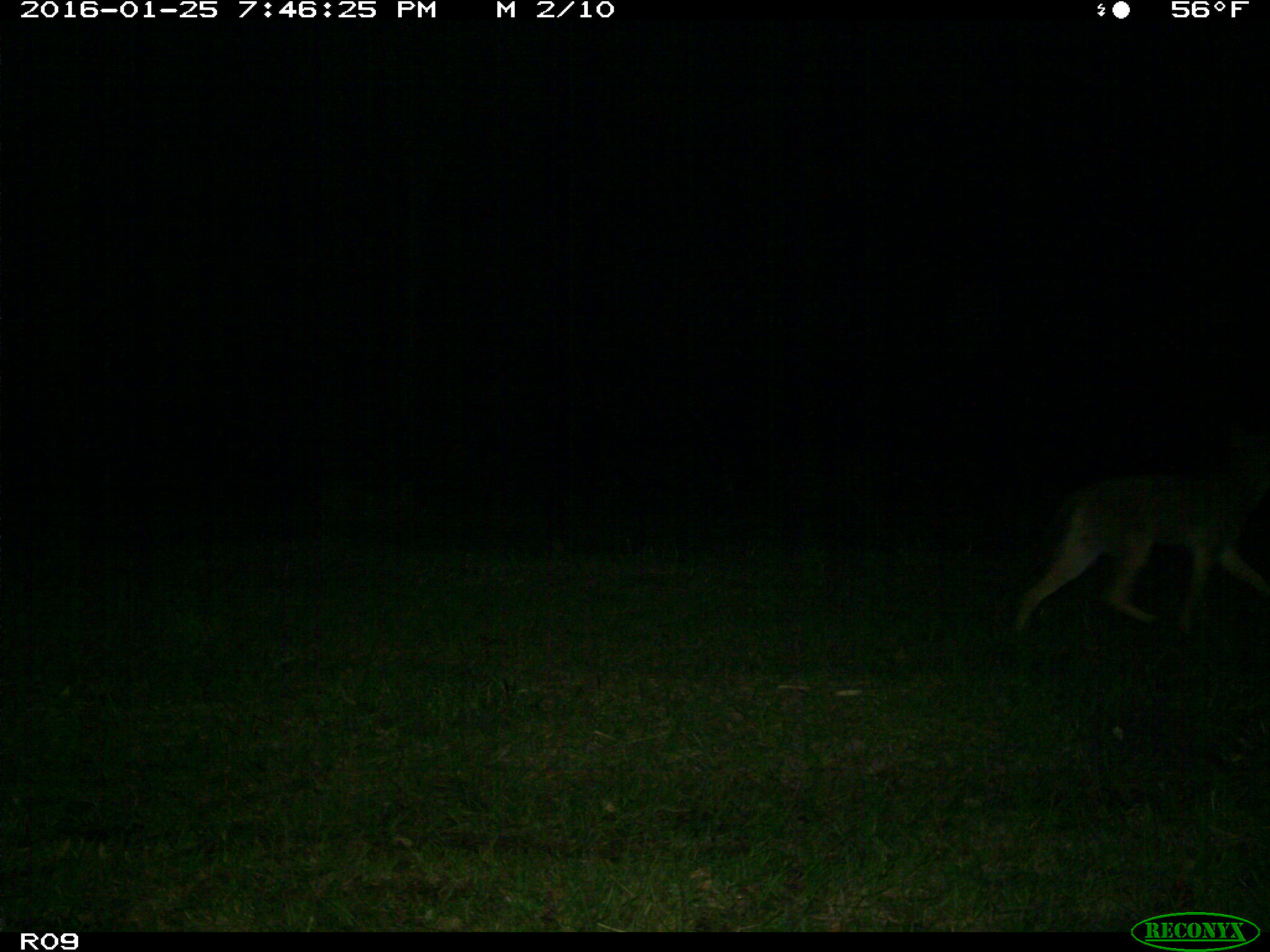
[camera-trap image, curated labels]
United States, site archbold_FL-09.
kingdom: Animalia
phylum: Chordata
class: Mammalia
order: Carnivora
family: Canidae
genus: Canis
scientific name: Canis latrans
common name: coyote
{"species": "Canis latrans (coyote)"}